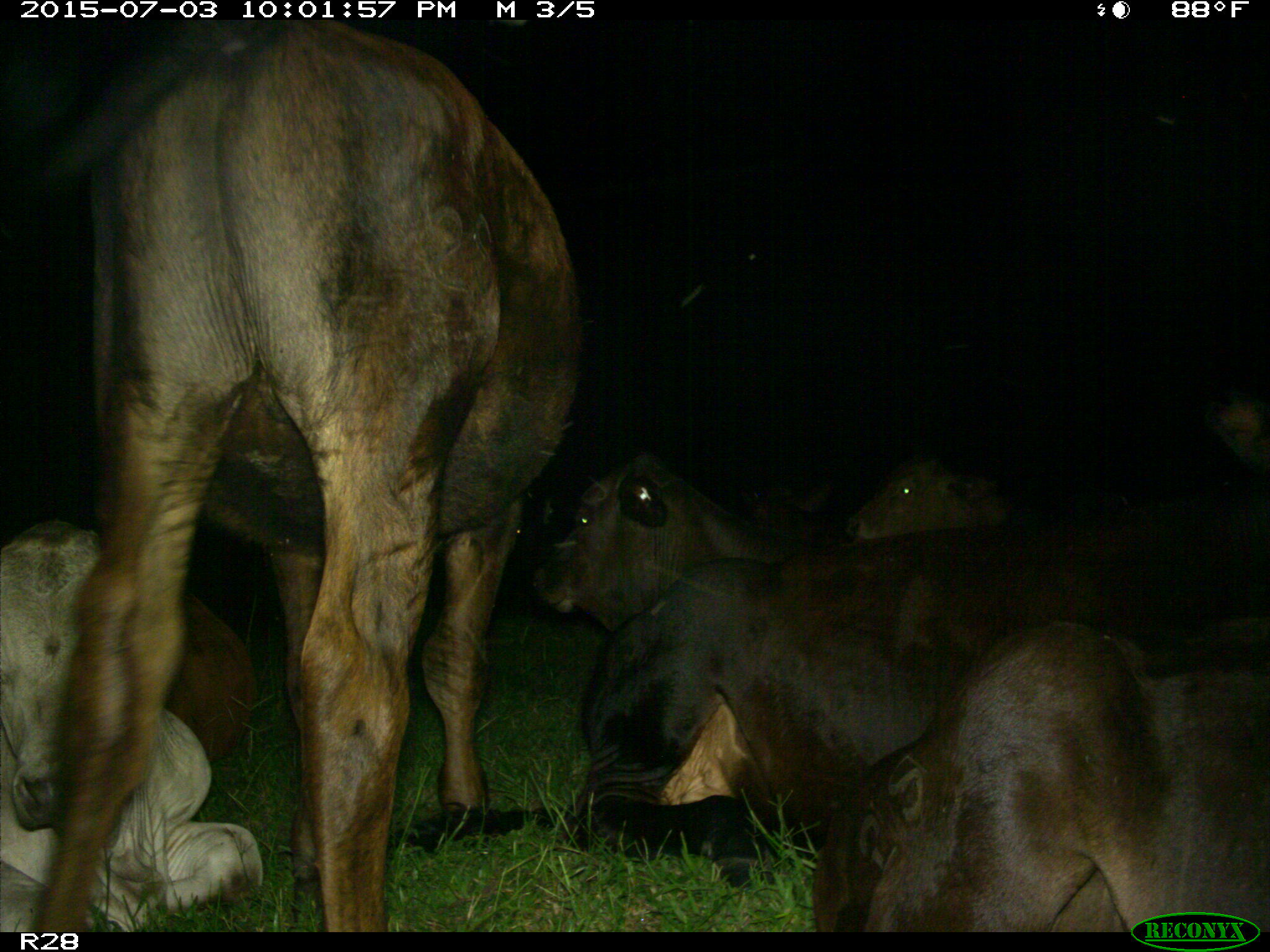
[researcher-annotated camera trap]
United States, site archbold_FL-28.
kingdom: Animalia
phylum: Chordata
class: Mammalia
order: Artiodactyla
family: Bovidae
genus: Bos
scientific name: Bos taurus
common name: domestic cow